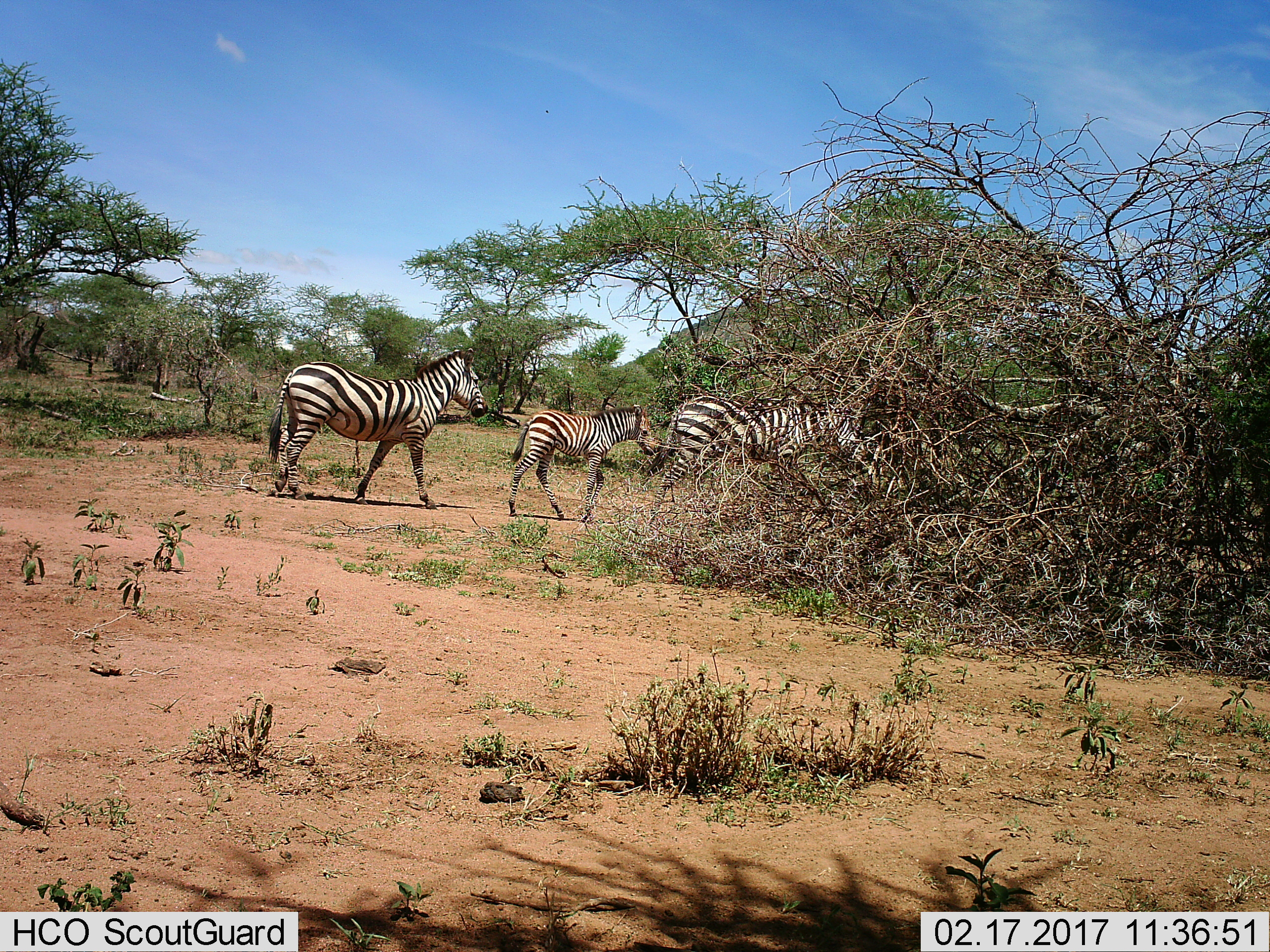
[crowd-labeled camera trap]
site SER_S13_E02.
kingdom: Animalia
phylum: Chordata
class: Mammalia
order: Perissodactyla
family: Equidae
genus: Equus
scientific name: Equus quagga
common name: plains zebra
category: zebraplains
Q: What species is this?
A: Zebraplains (plains zebra) (Equus quagga).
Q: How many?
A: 3.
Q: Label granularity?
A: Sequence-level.